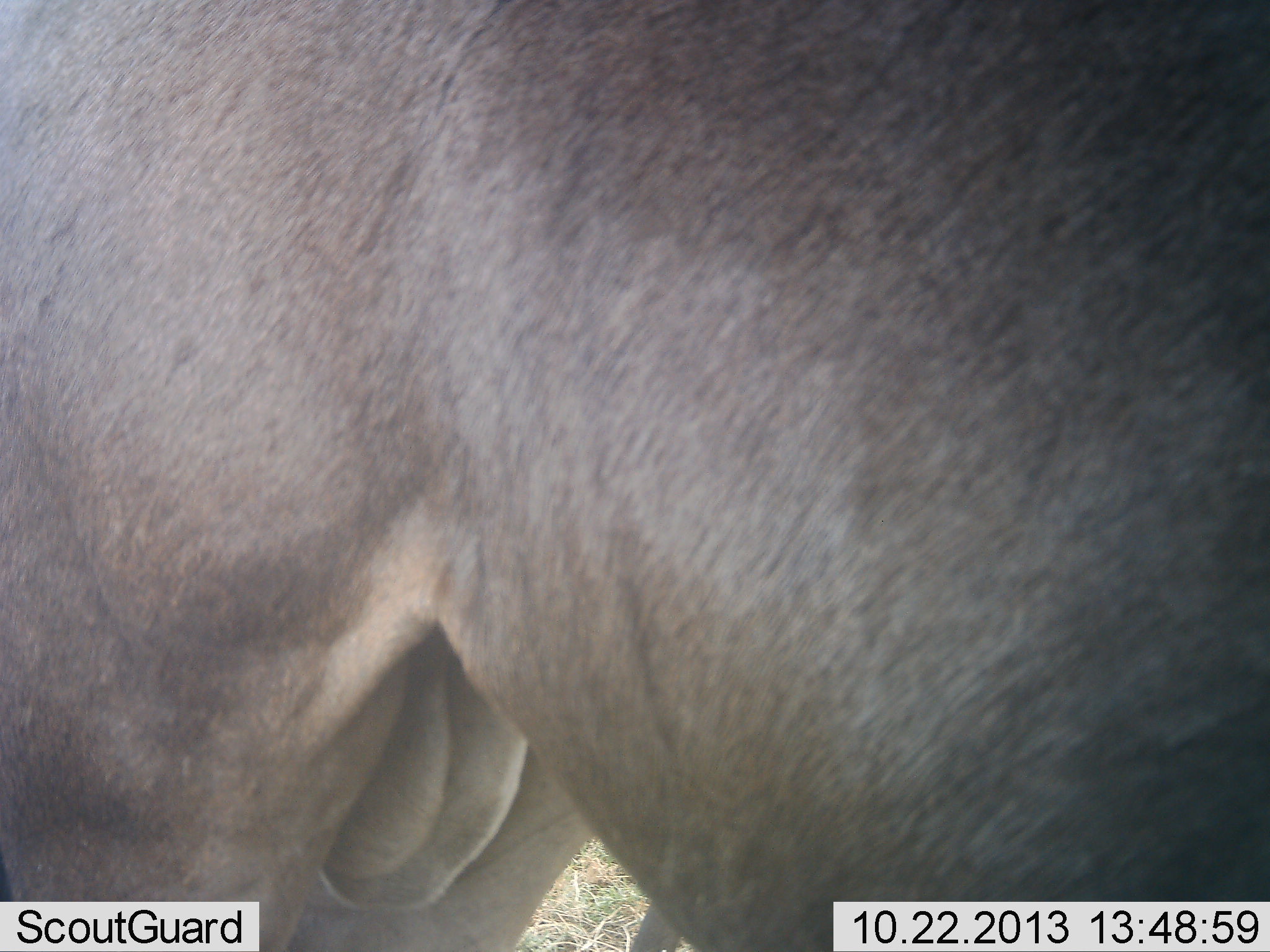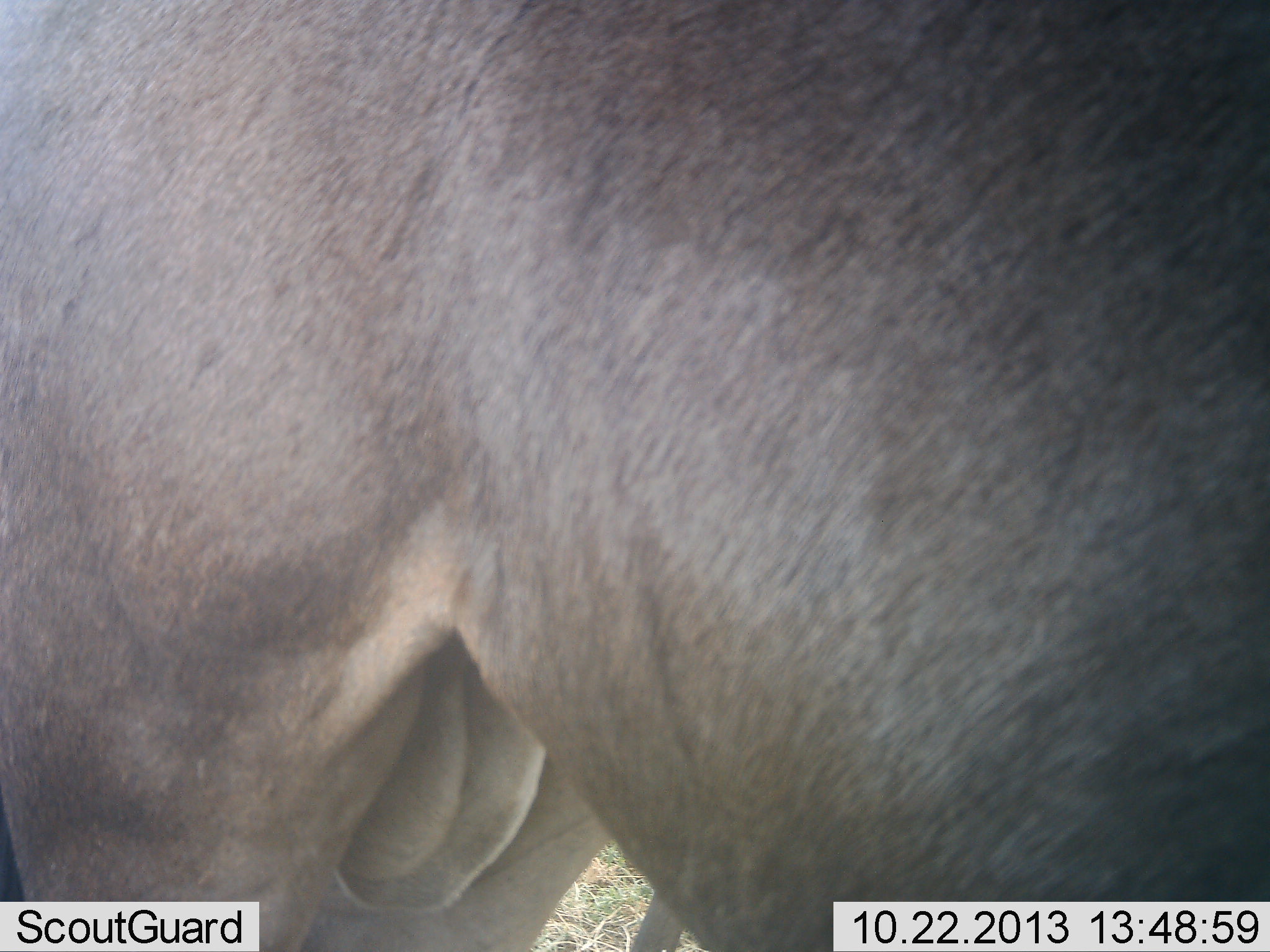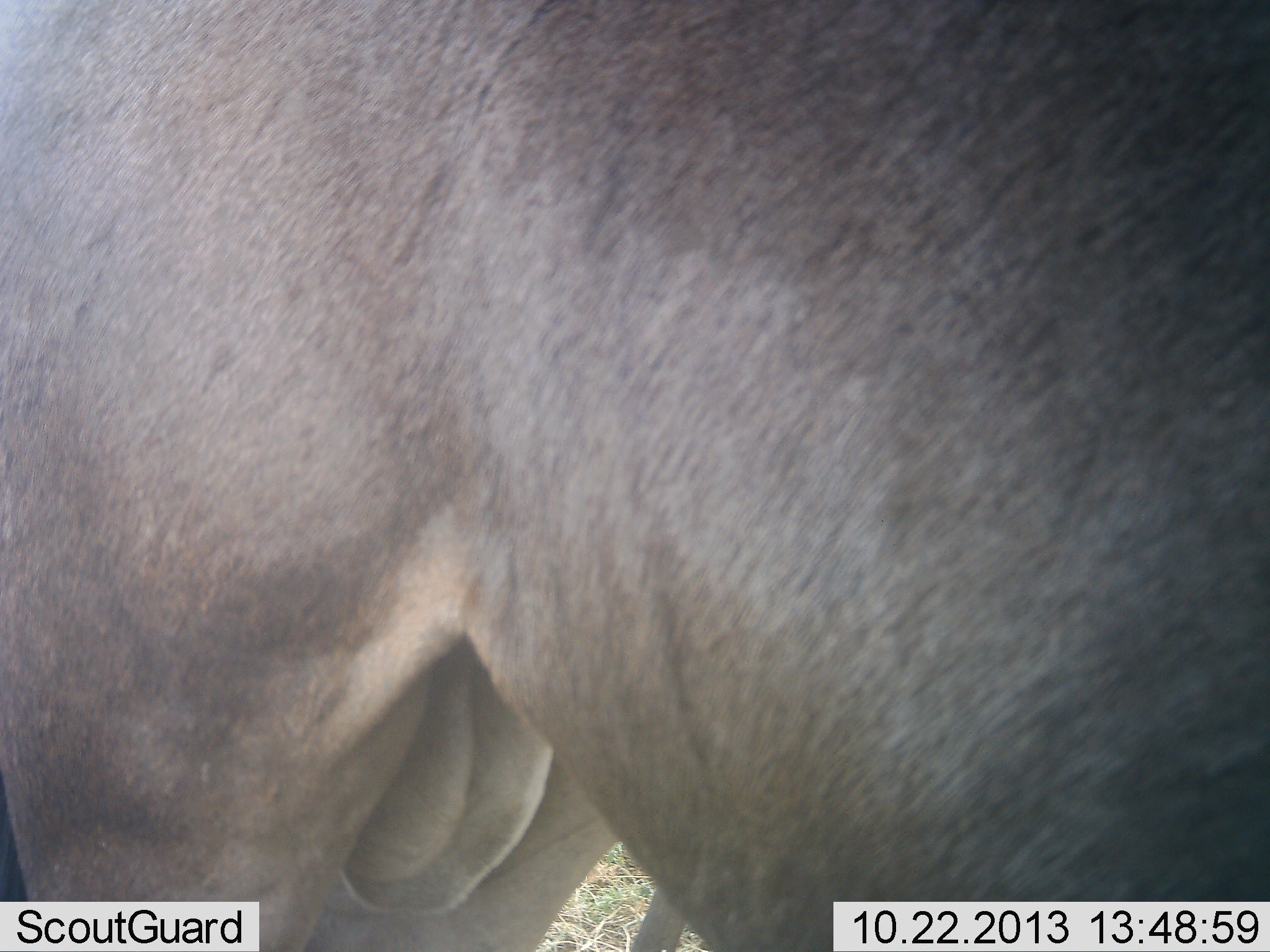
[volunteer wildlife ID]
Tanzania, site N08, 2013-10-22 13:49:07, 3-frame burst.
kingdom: Animalia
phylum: Chordata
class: Mammalia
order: Artiodactyla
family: Bovidae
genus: Tragelaphus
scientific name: Tragelaphus oryx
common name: eland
Eland (Tragelaphus oryx), count 1. Behavior (volunteer vote fractions): standing 100%, resting 0%, moving 0%, interacting 0%. Young present (vote fraction): 0%. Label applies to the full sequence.